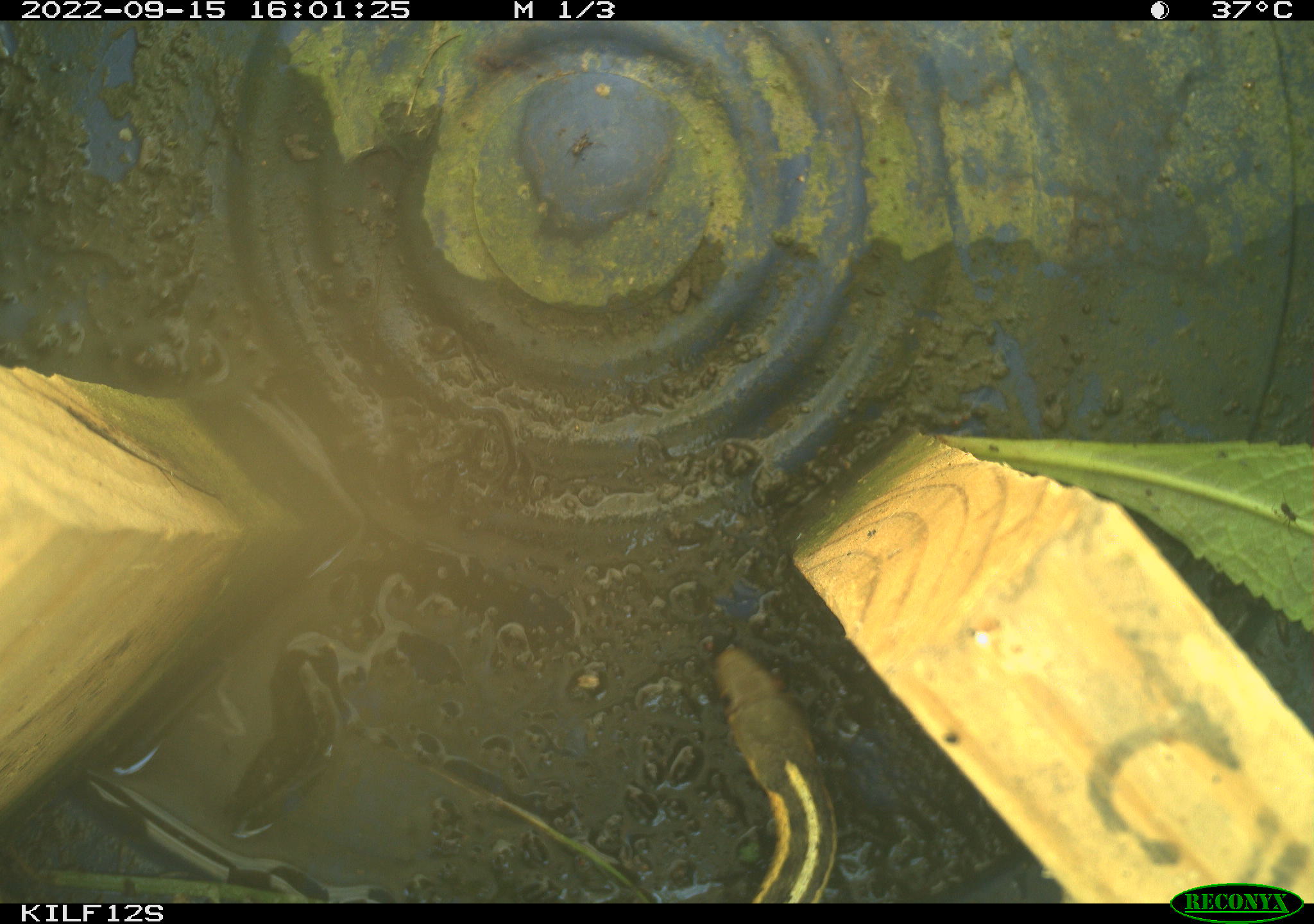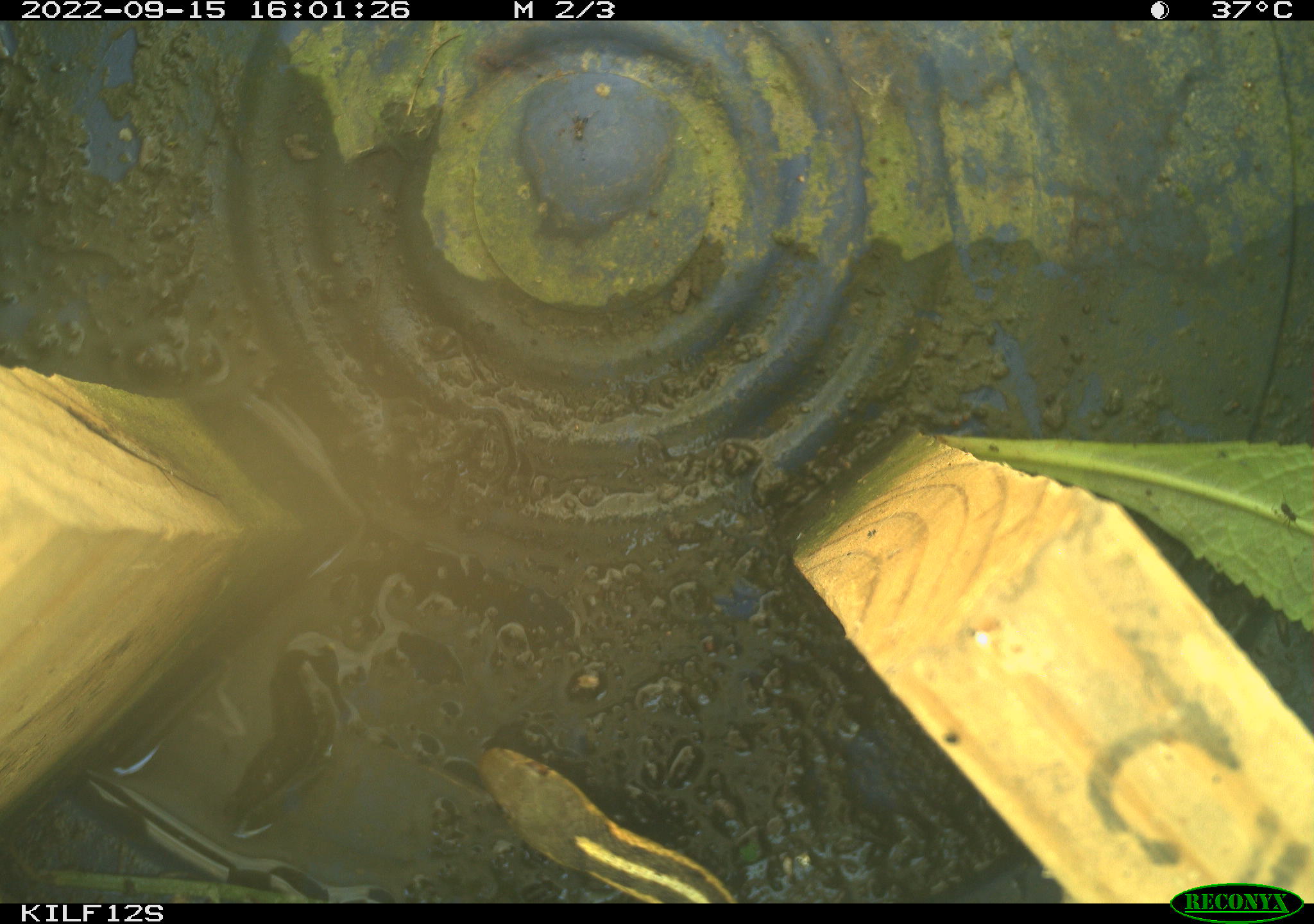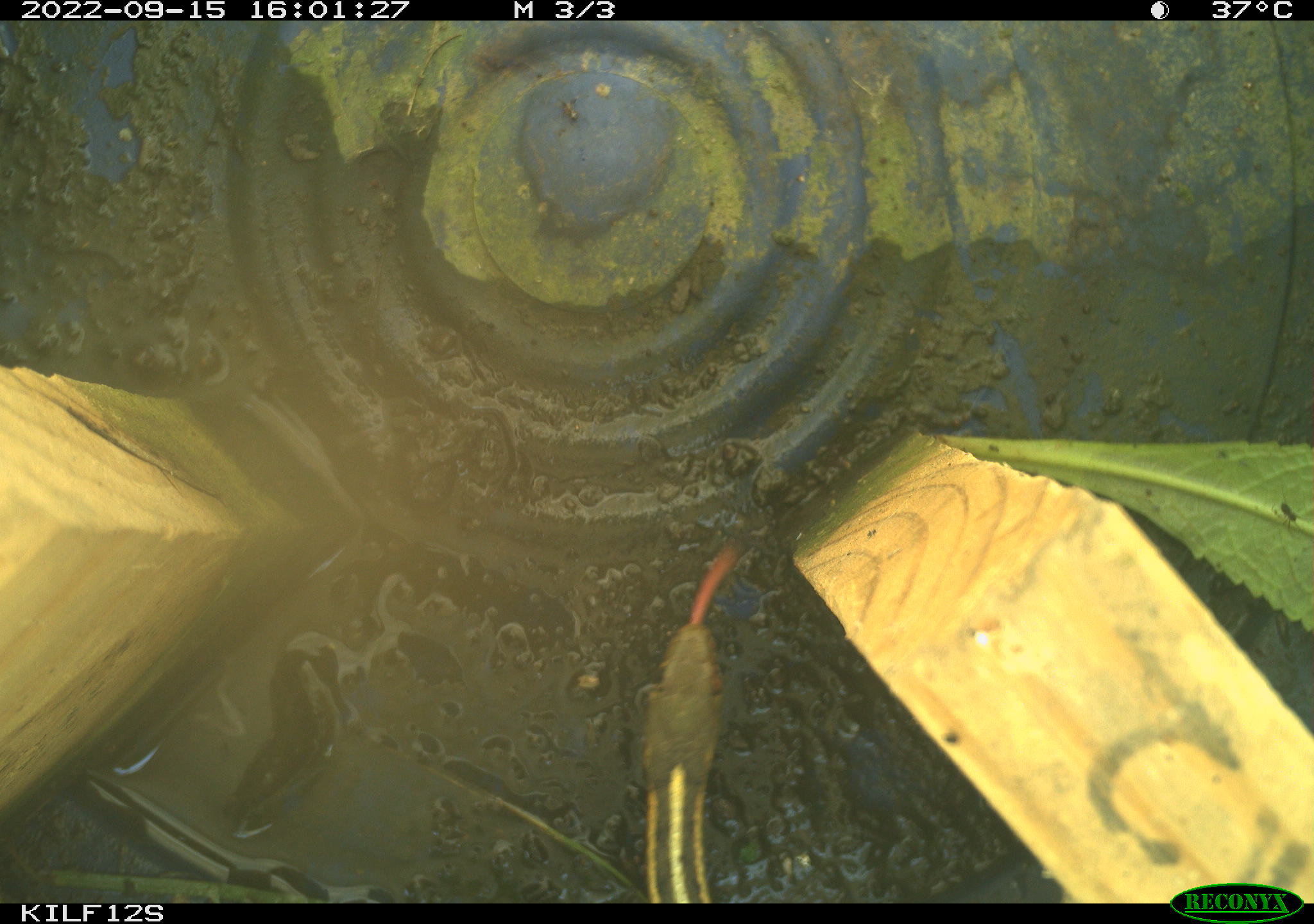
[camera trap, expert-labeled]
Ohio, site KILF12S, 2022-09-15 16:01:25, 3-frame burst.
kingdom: Animalia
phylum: Chordata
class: Reptilia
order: Squamata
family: Colubridae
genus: Thamnophis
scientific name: Thamnophis sirtalis sirtalis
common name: eastern gartersnake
Eastern gartersnake (Thamnophis sirtalis sirtalis).